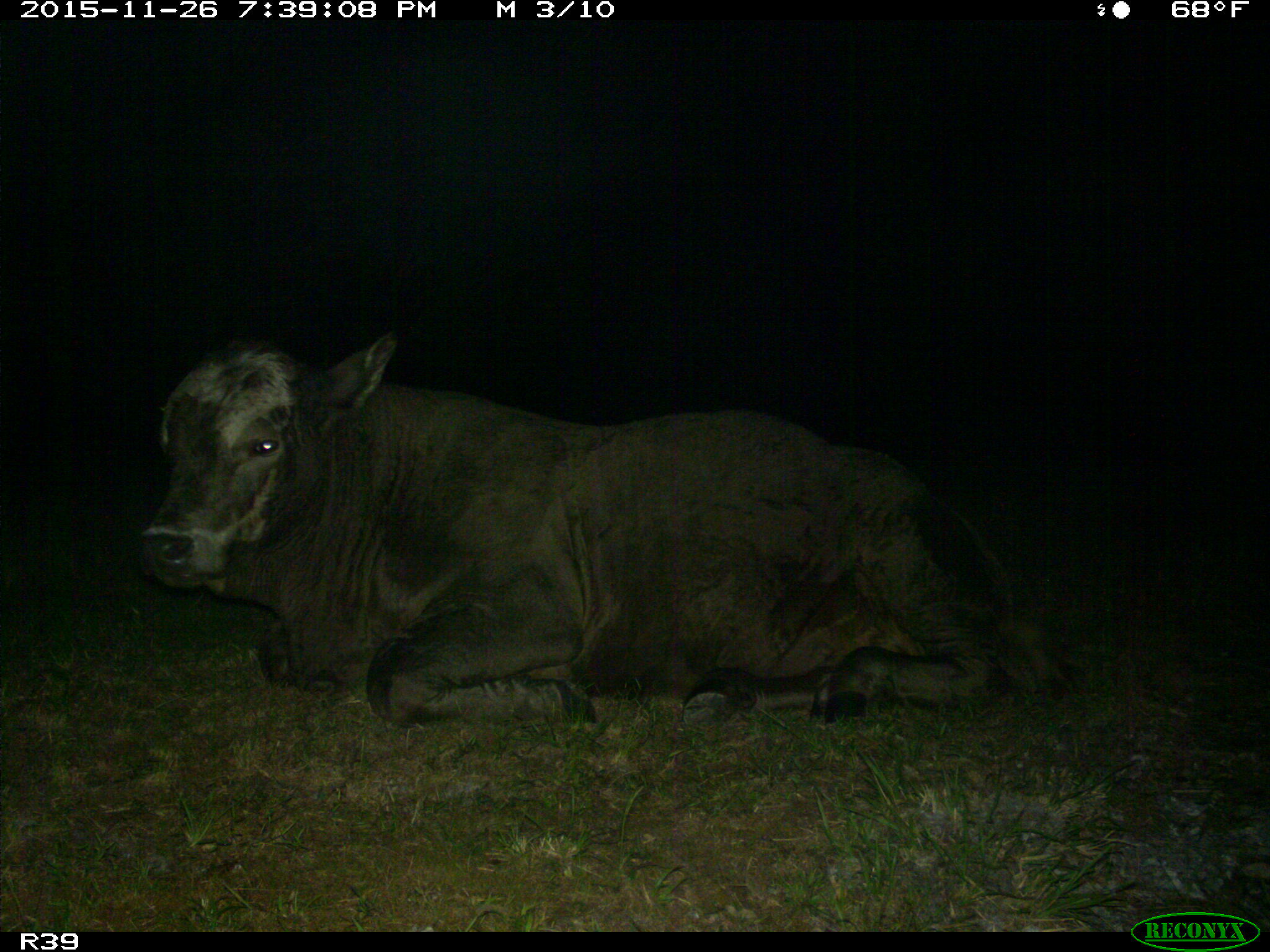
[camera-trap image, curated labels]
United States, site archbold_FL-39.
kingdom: Animalia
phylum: Chordata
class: Mammalia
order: Artiodactyla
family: Bovidae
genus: Bos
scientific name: Bos taurus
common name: domestic cow